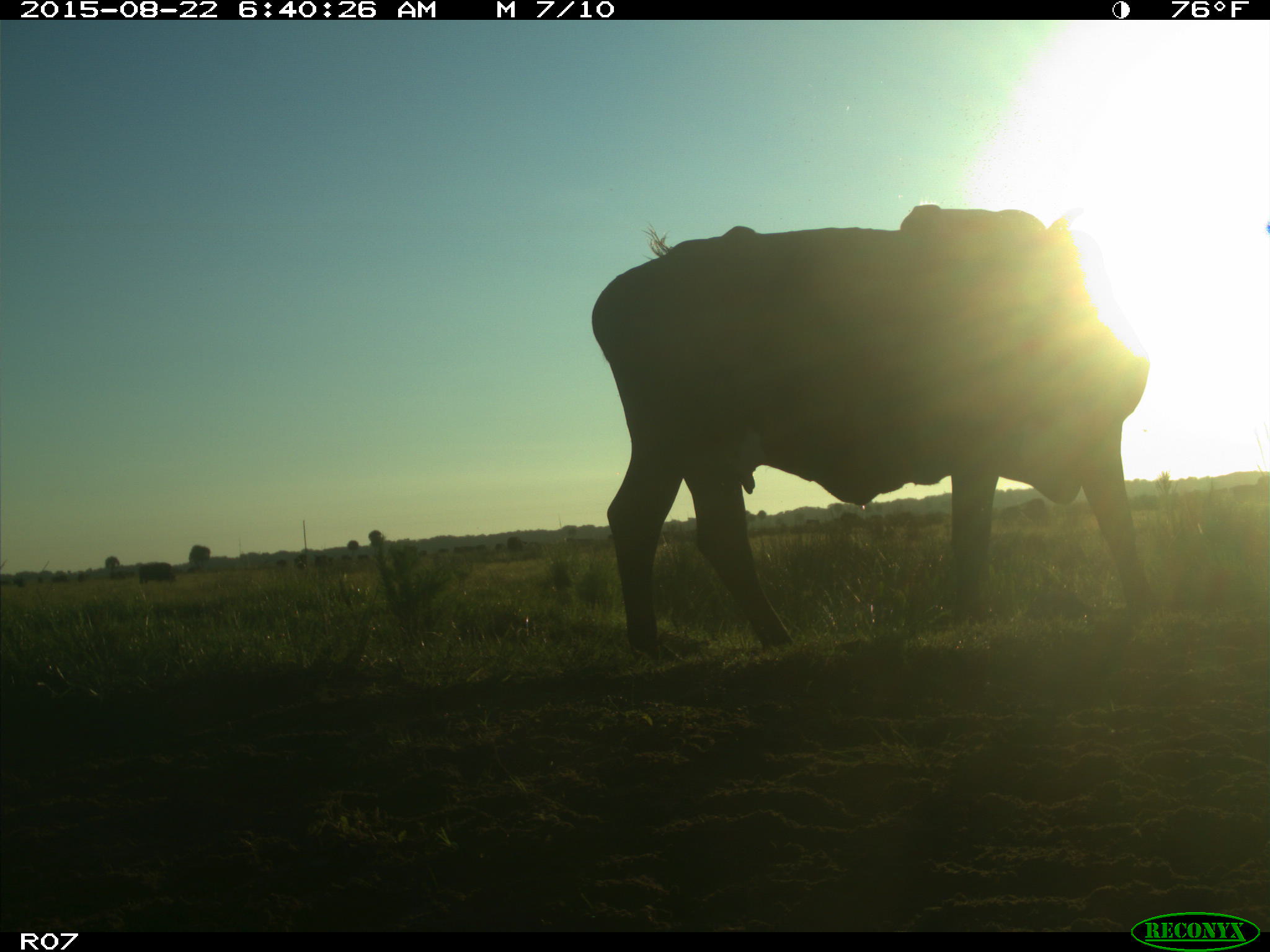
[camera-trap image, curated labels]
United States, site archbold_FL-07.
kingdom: Animalia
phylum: Chordata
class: Mammalia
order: Artiodactyla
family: Bovidae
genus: Bos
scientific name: Bos taurus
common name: domestic cow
Bos taurus (domestic cow).